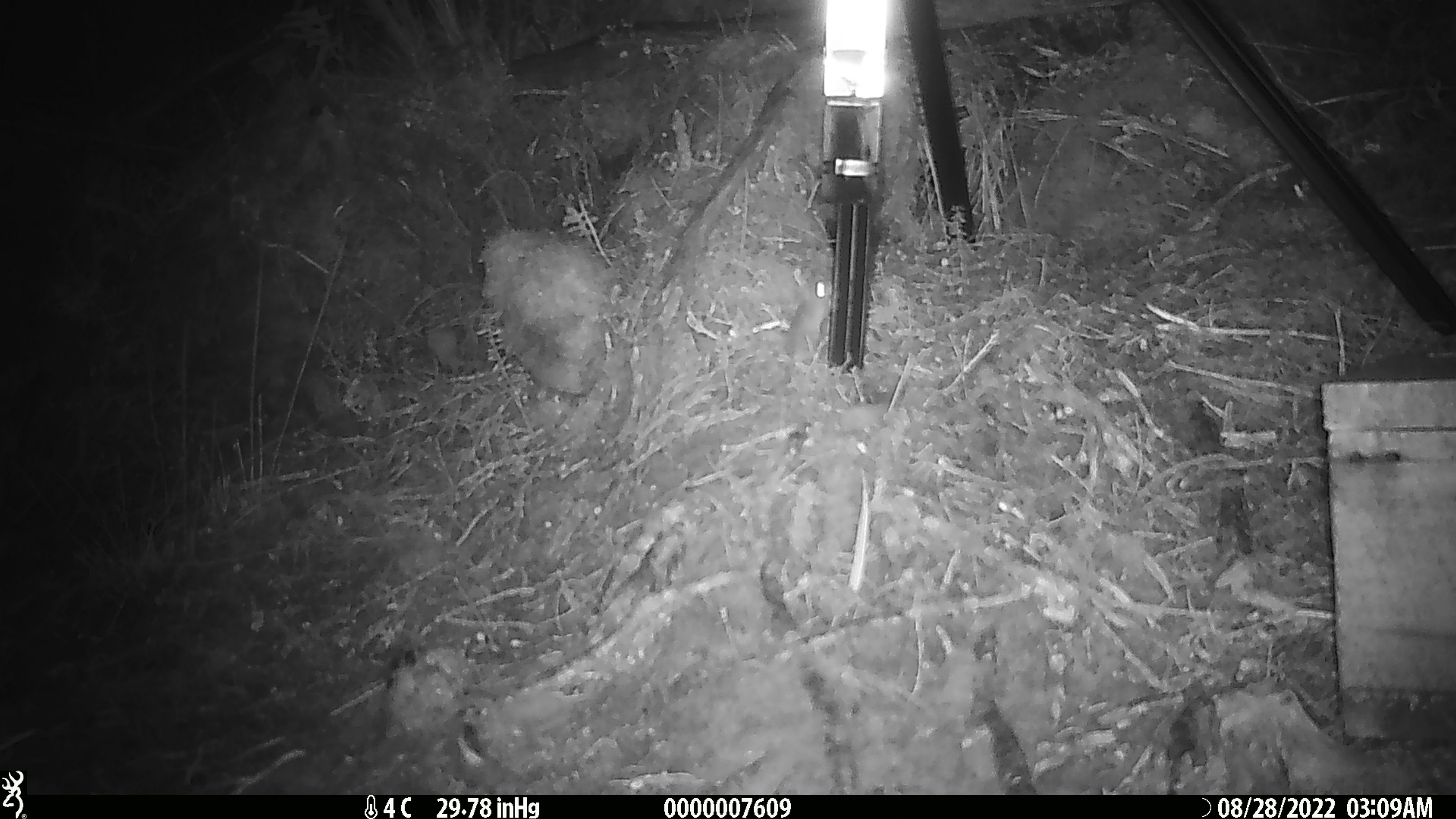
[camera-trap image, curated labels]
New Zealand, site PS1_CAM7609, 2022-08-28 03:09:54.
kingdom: Animalia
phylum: Chordata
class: Mammalia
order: Rodentia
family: Muridae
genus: Mus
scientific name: Mus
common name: mouse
Mouse (Mus).